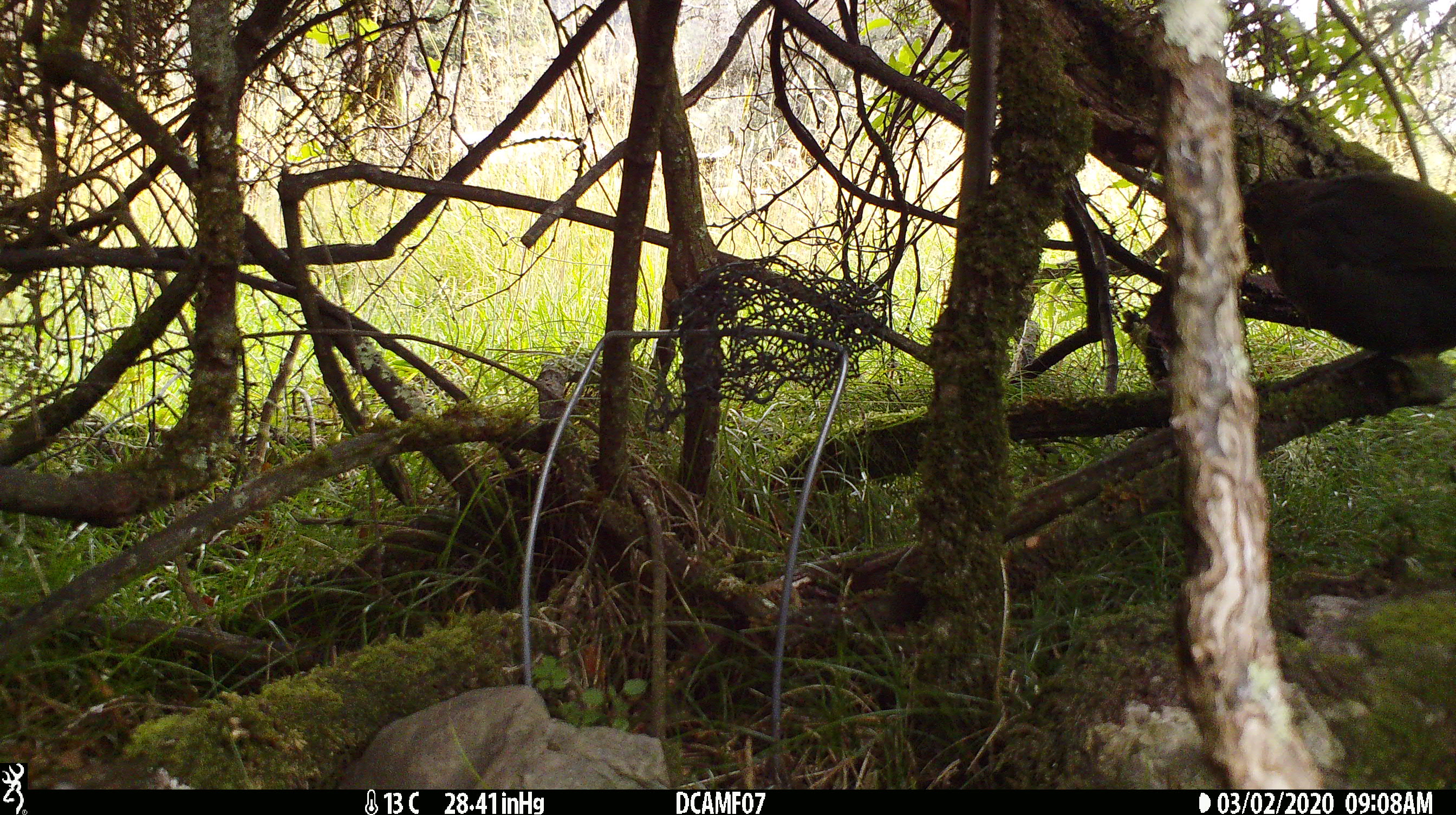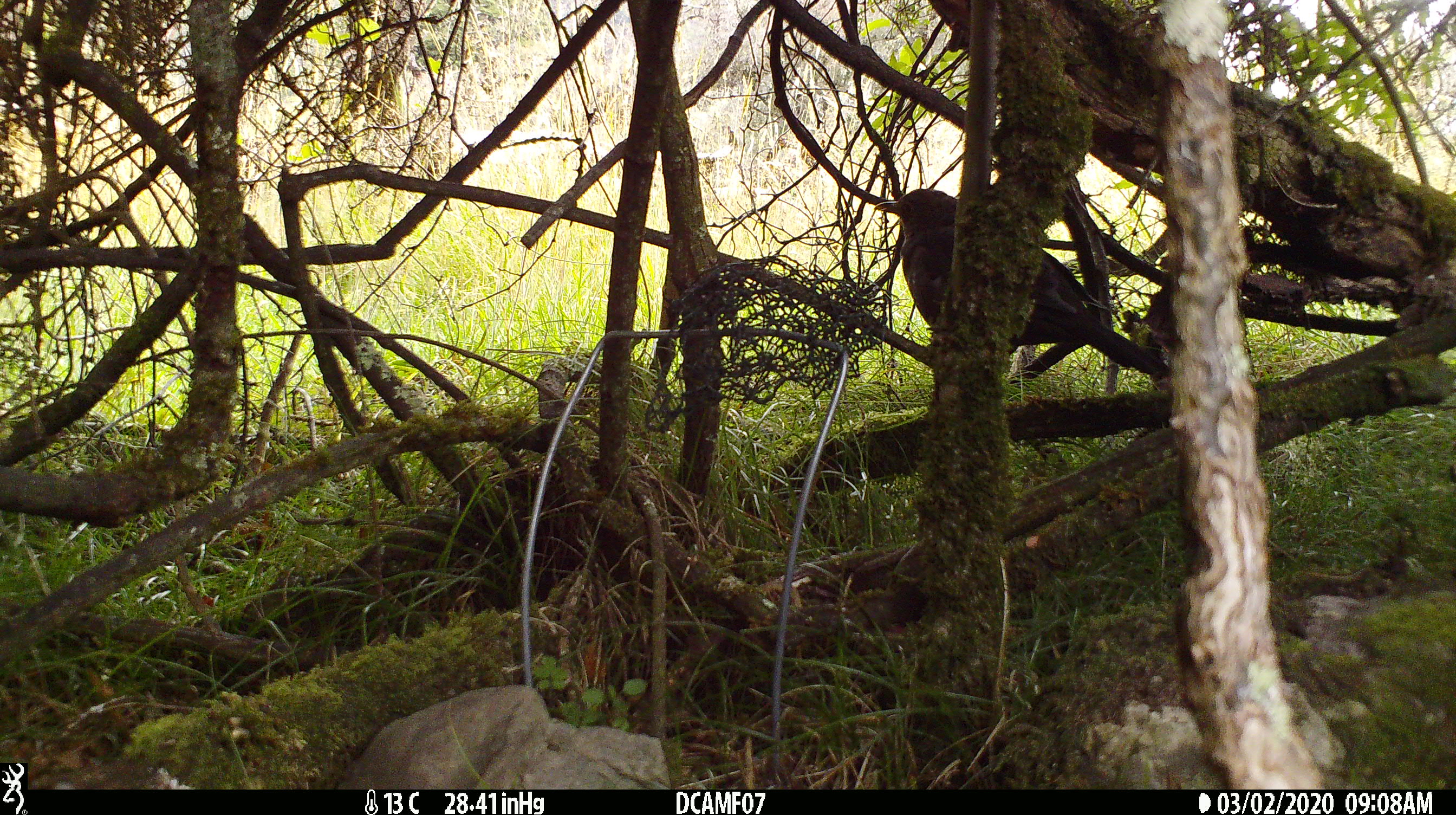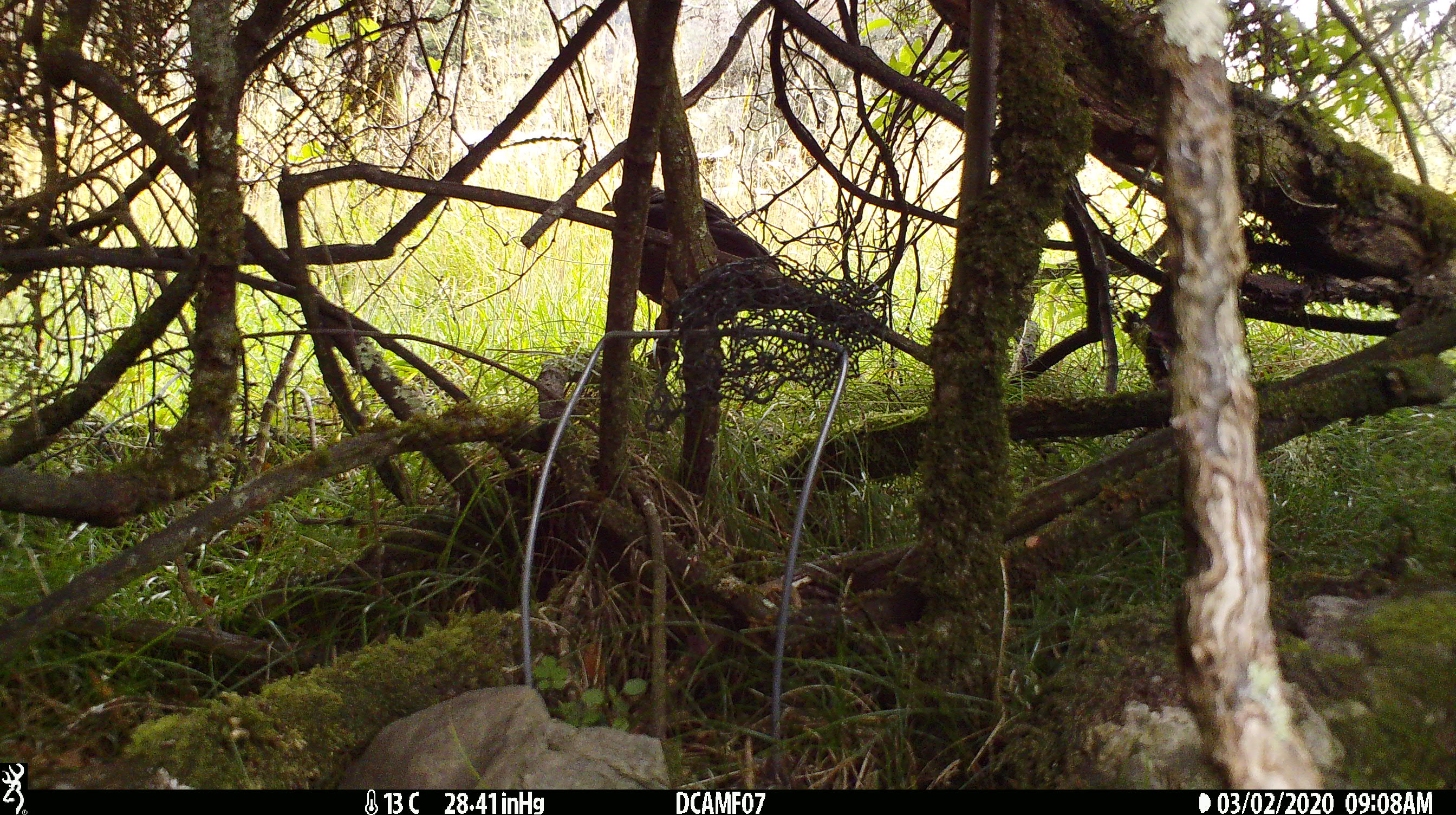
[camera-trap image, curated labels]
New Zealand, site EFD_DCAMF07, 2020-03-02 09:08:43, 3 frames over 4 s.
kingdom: Animalia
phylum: Chordata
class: Aves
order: Passeriformes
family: Turdidae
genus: Turdus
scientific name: Turdus merula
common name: eurasian blackbird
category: blackbird